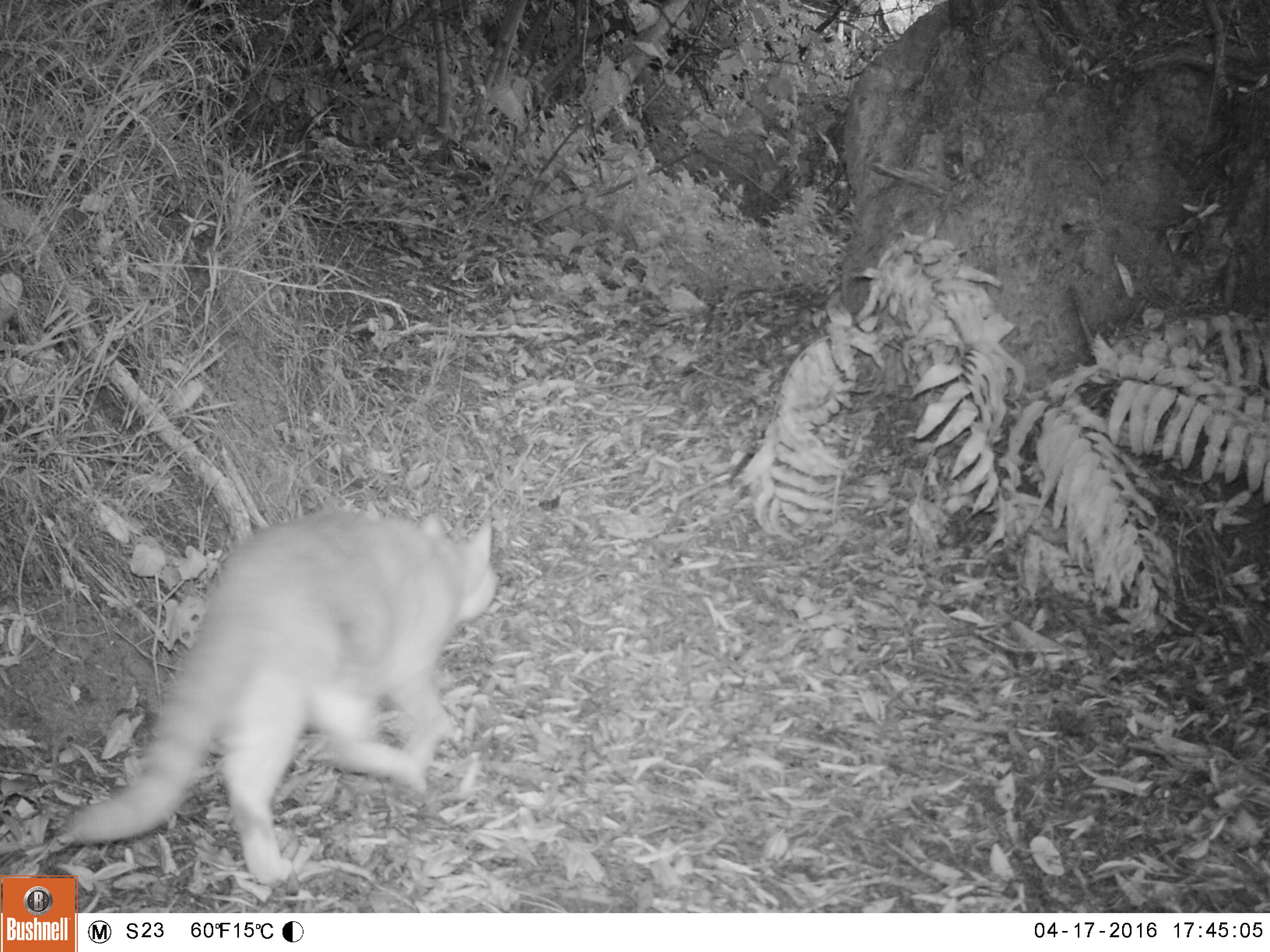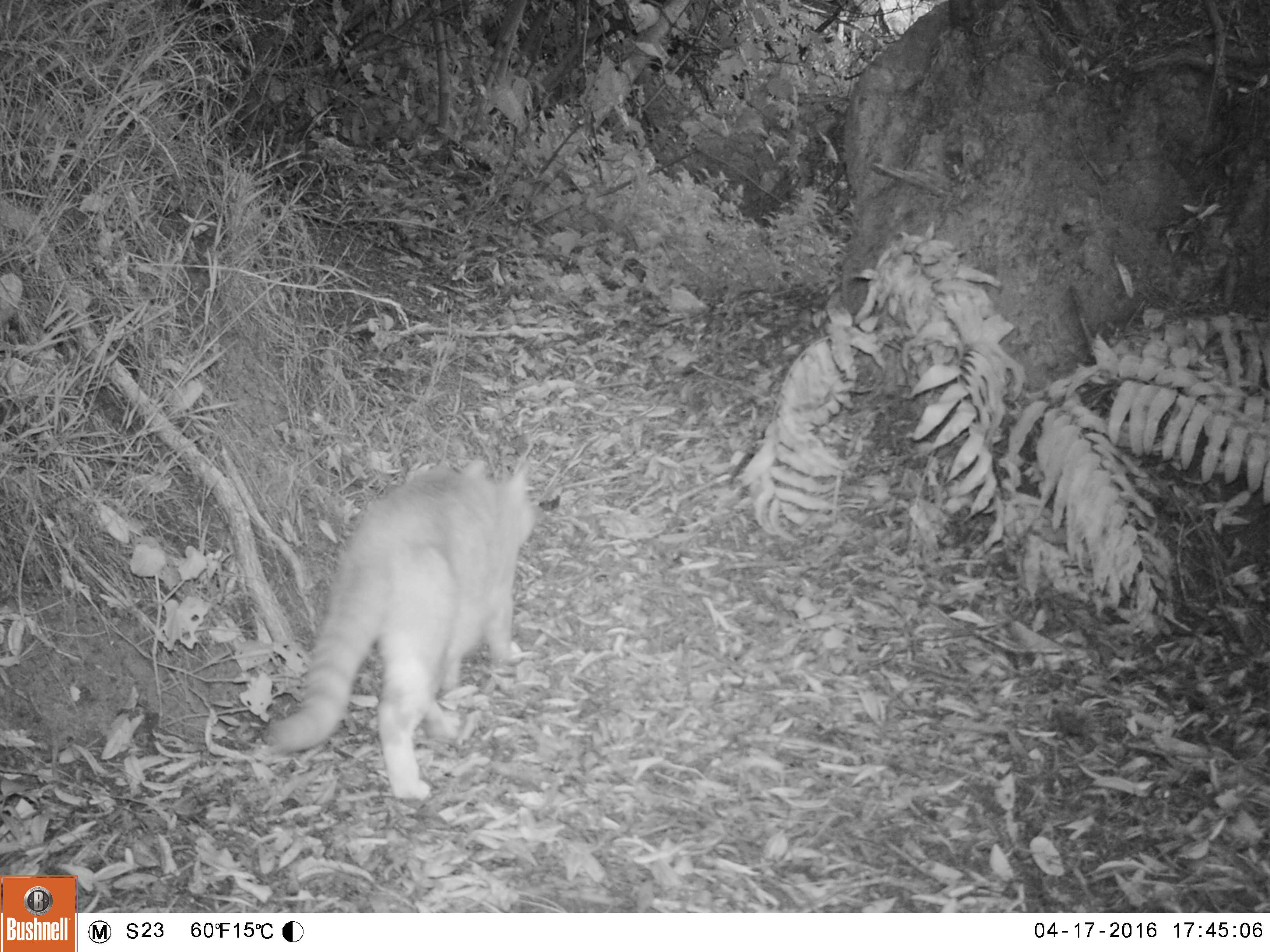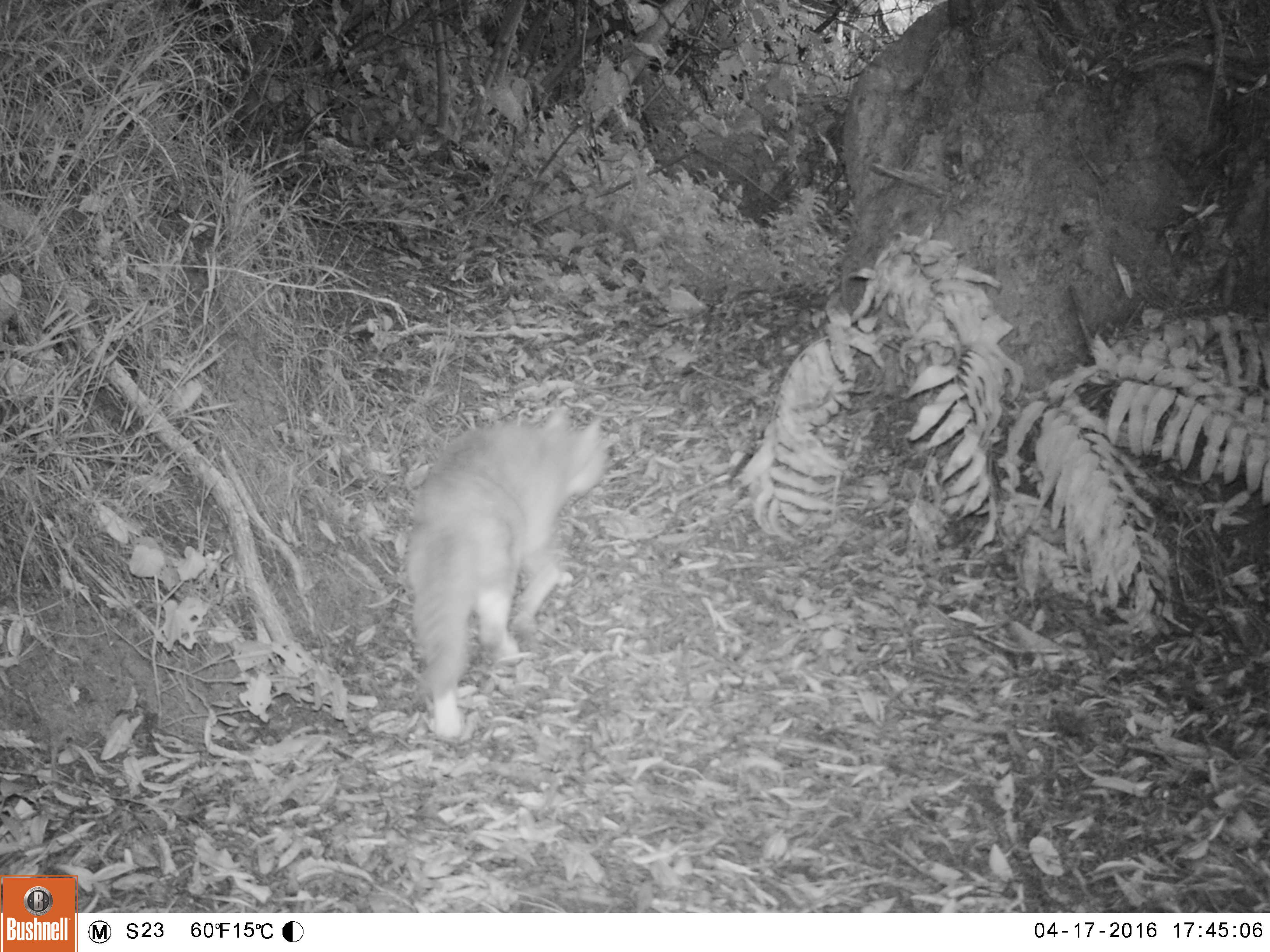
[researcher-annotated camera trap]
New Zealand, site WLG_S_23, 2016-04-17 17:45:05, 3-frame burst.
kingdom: Animalia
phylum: Chordata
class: Mammalia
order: Carnivora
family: Felidae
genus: Felis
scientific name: Felis catus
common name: domestic cat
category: cat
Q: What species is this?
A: Cat (domestic cat) (Felis catus).